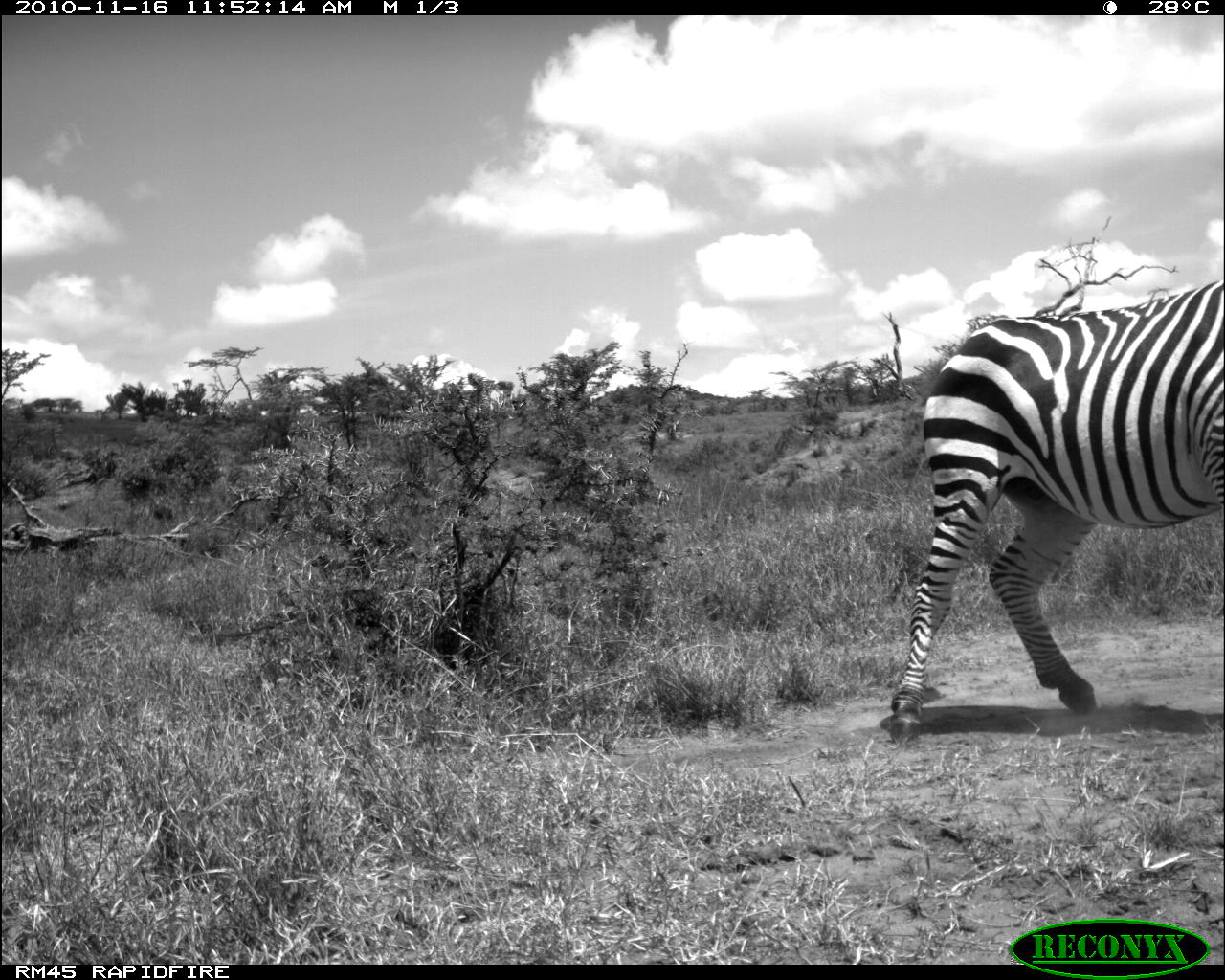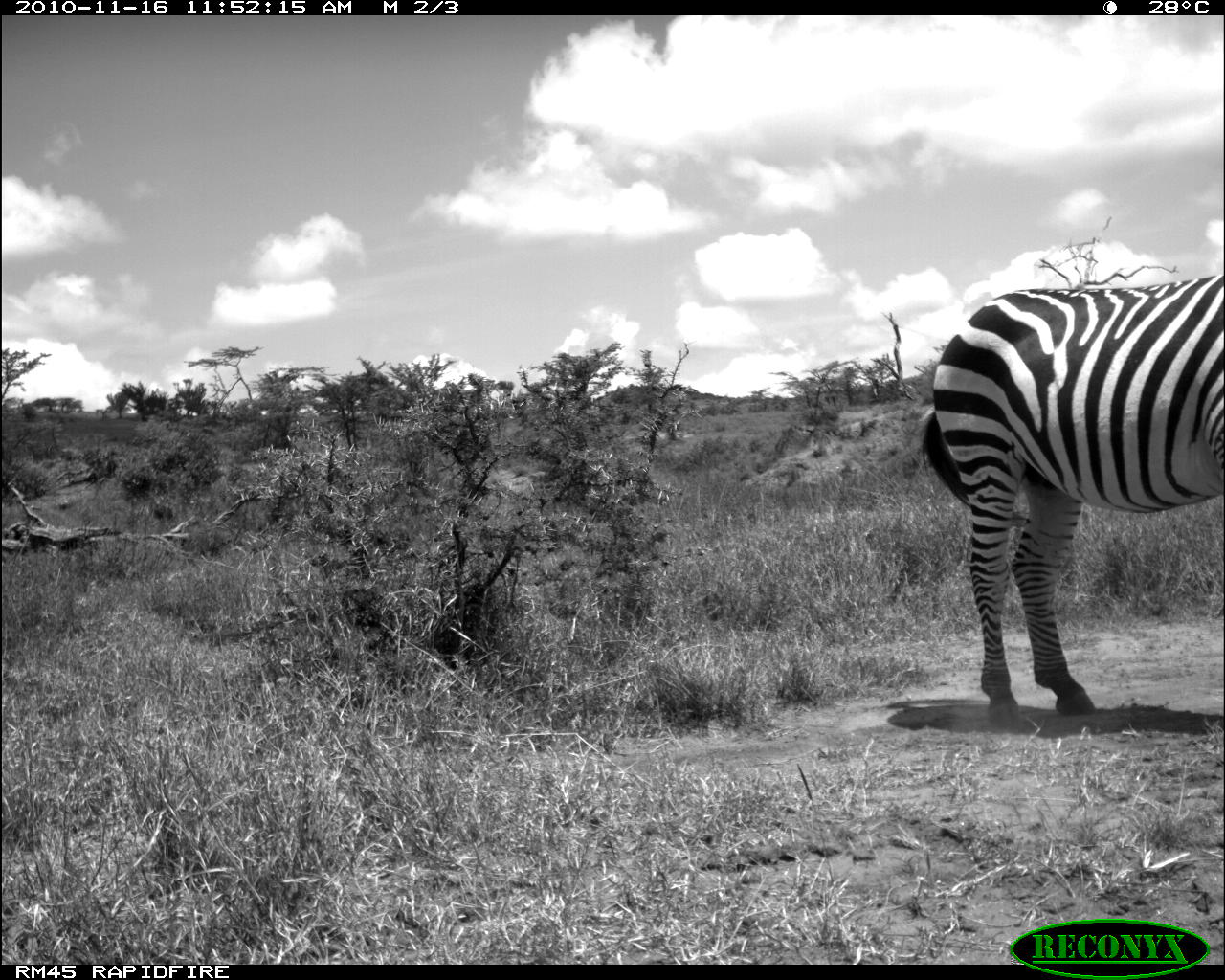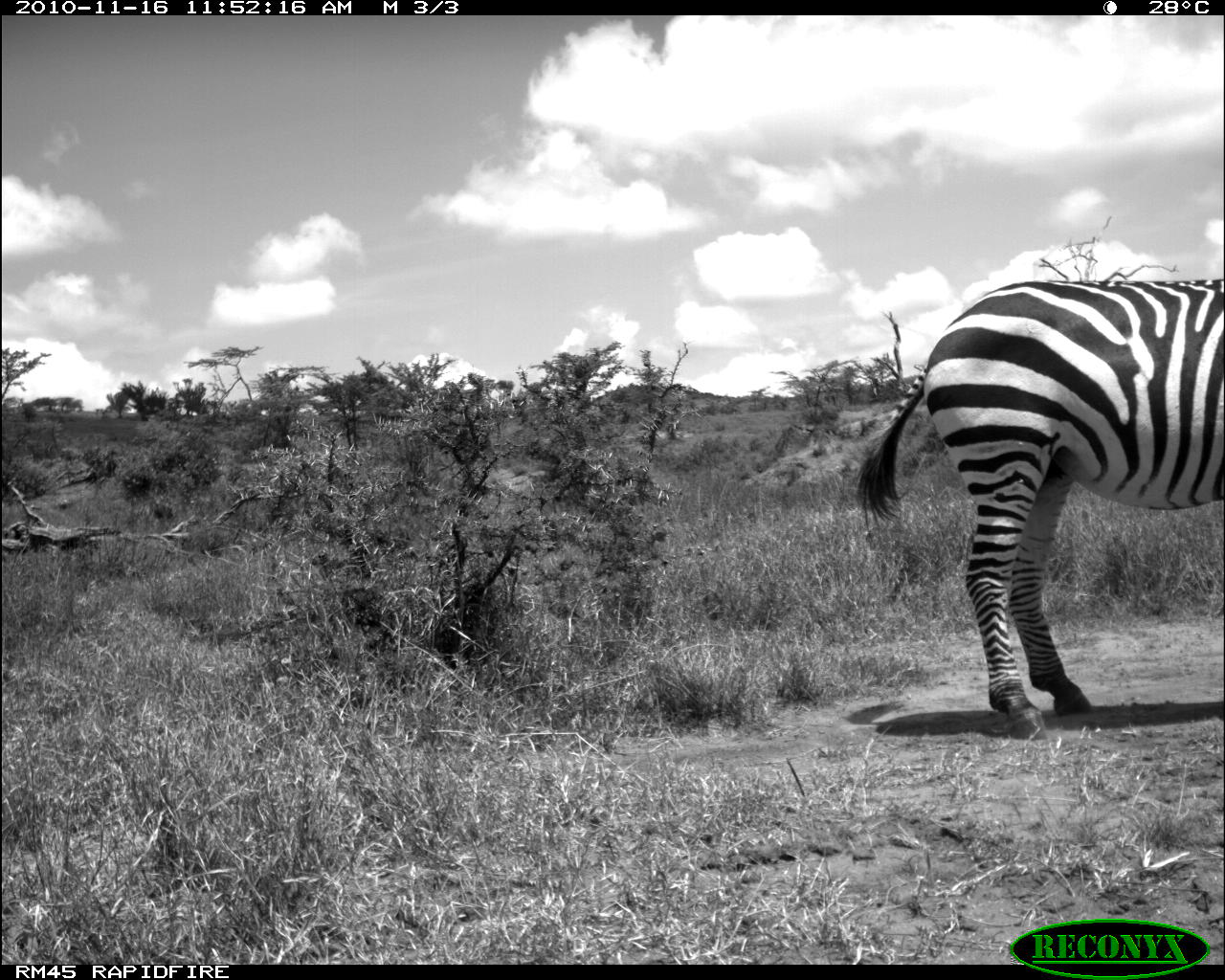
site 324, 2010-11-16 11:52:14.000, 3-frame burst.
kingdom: Animalia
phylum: Chordata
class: Mammalia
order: Perissodactyla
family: Equidae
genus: Equus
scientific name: Equus quagga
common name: plains zebra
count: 1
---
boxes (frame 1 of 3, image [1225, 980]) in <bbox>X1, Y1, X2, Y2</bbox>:
equus quagga: <bbox>880, 275, 1225, 753</bbox>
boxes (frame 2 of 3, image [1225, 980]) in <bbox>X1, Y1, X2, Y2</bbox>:
equus quagga: <bbox>913, 275, 1220, 732</bbox>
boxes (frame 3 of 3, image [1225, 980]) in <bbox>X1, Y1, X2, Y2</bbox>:
equus quagga: <bbox>855, 273, 1225, 739</bbox>